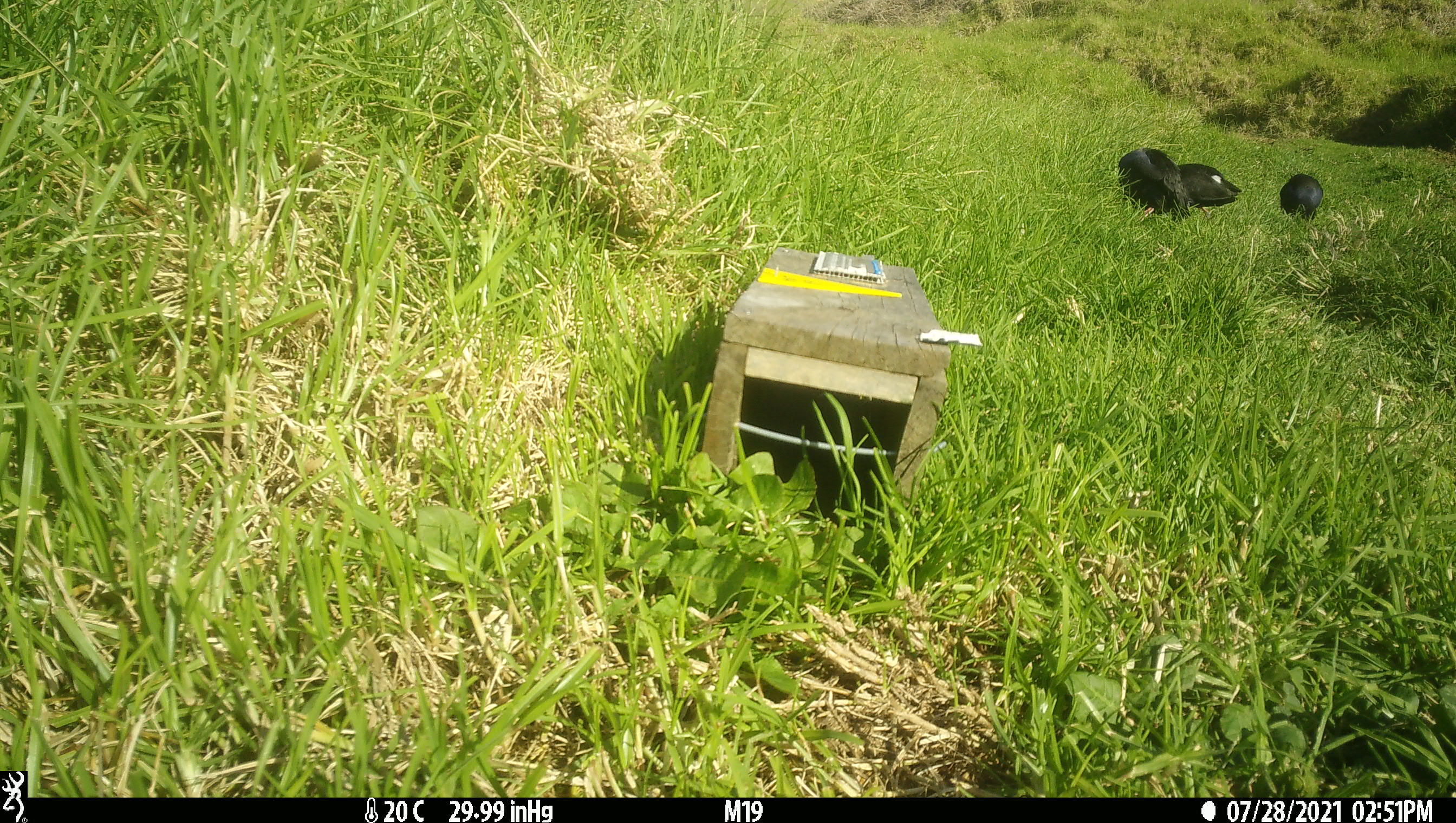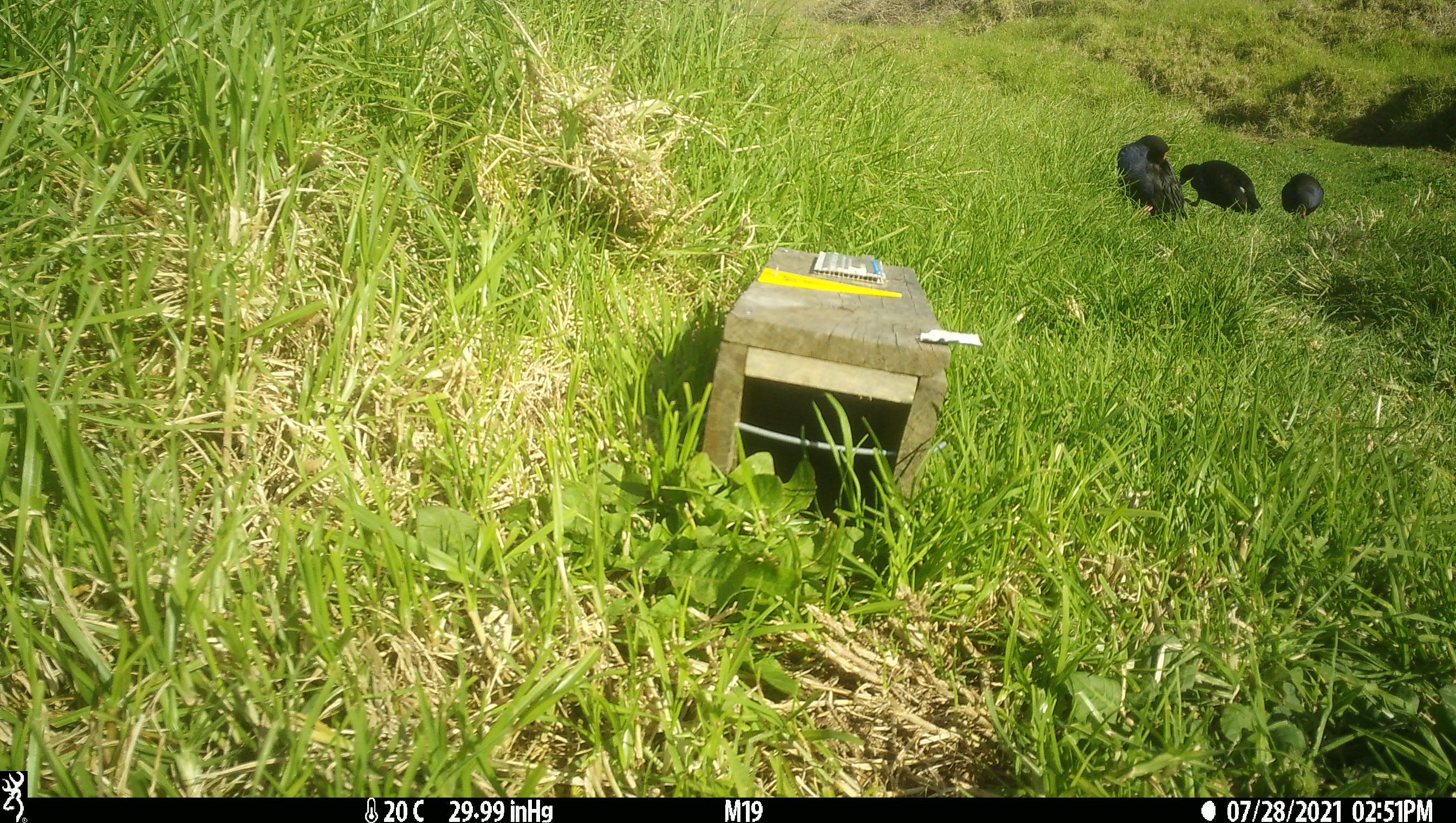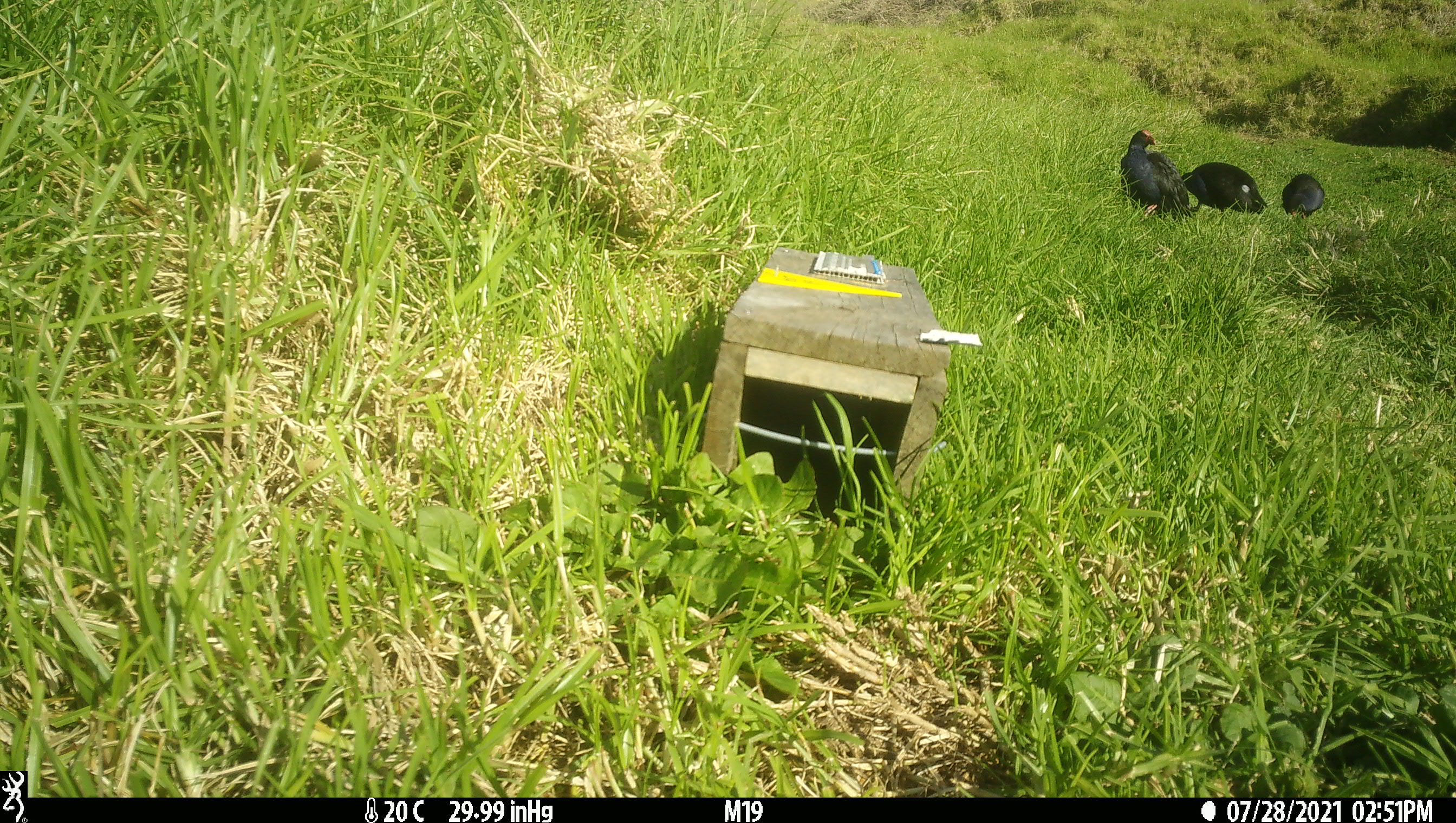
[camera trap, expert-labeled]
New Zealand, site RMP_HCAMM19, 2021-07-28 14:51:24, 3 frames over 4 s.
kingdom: Animalia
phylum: Chordata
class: Aves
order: Gruiformes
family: Rallidae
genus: Porphyrio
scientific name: Porphyrio melanotus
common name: australasian swamphen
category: pukeko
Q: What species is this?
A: Pukeko (australasian swamphen) (Porphyrio melanotus).